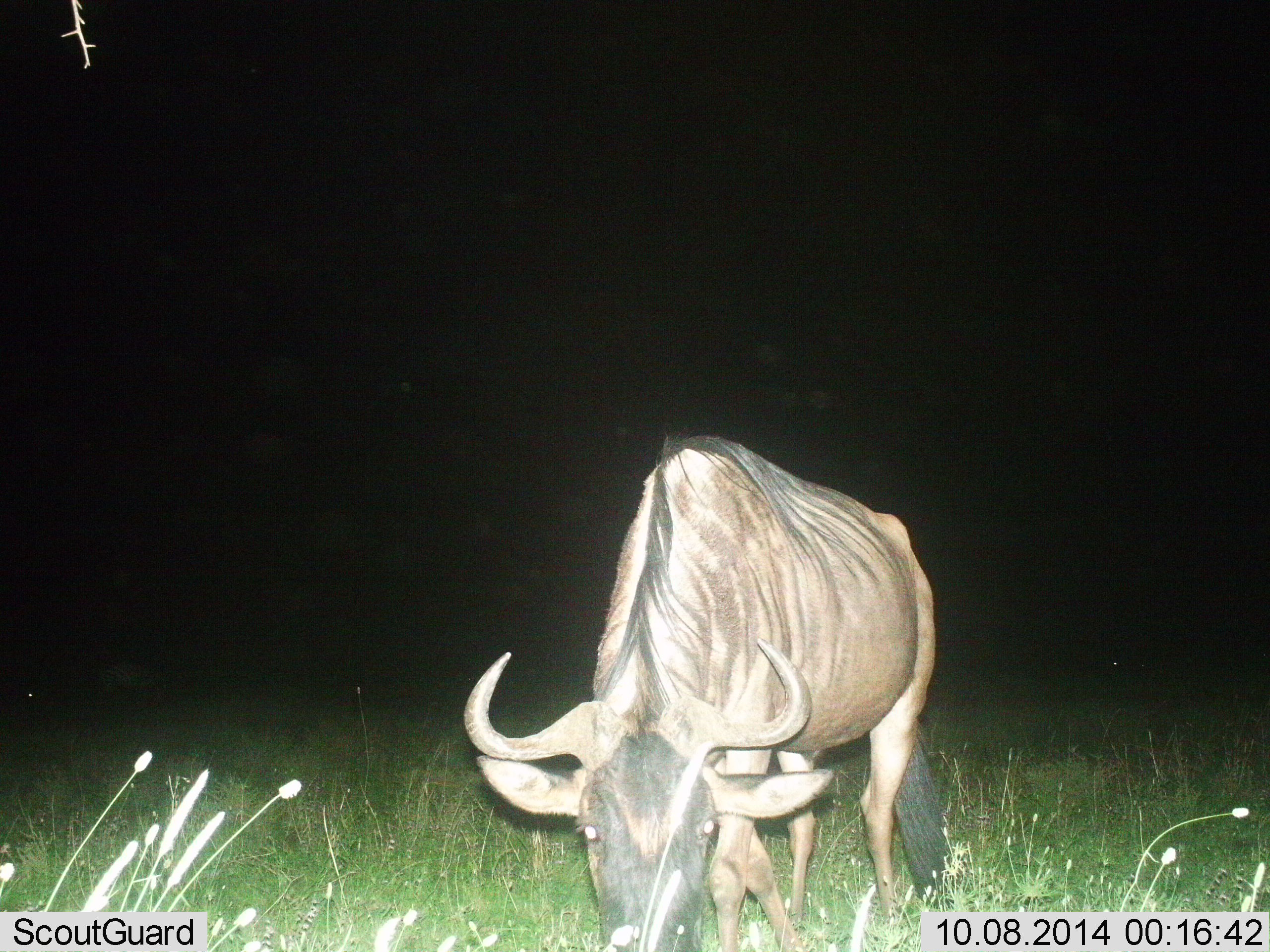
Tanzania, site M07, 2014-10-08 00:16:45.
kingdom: Animalia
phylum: Chordata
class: Mammalia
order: Artiodactyla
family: Bovidae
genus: Connochaetes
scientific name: Connochaetes taurinus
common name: blue wildebeest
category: wildebeest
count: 1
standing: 30%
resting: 0%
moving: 0%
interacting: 10%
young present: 0%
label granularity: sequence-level